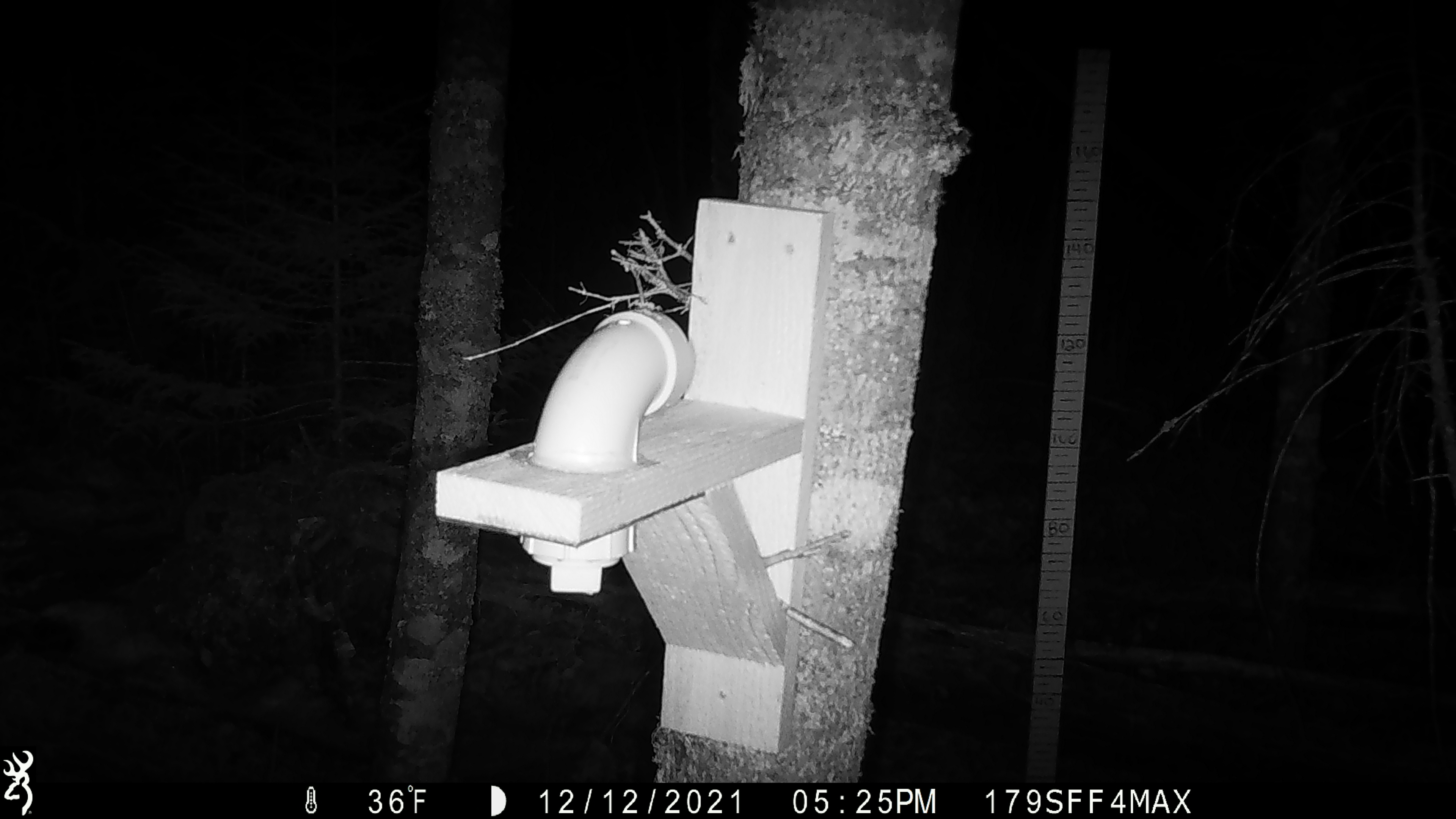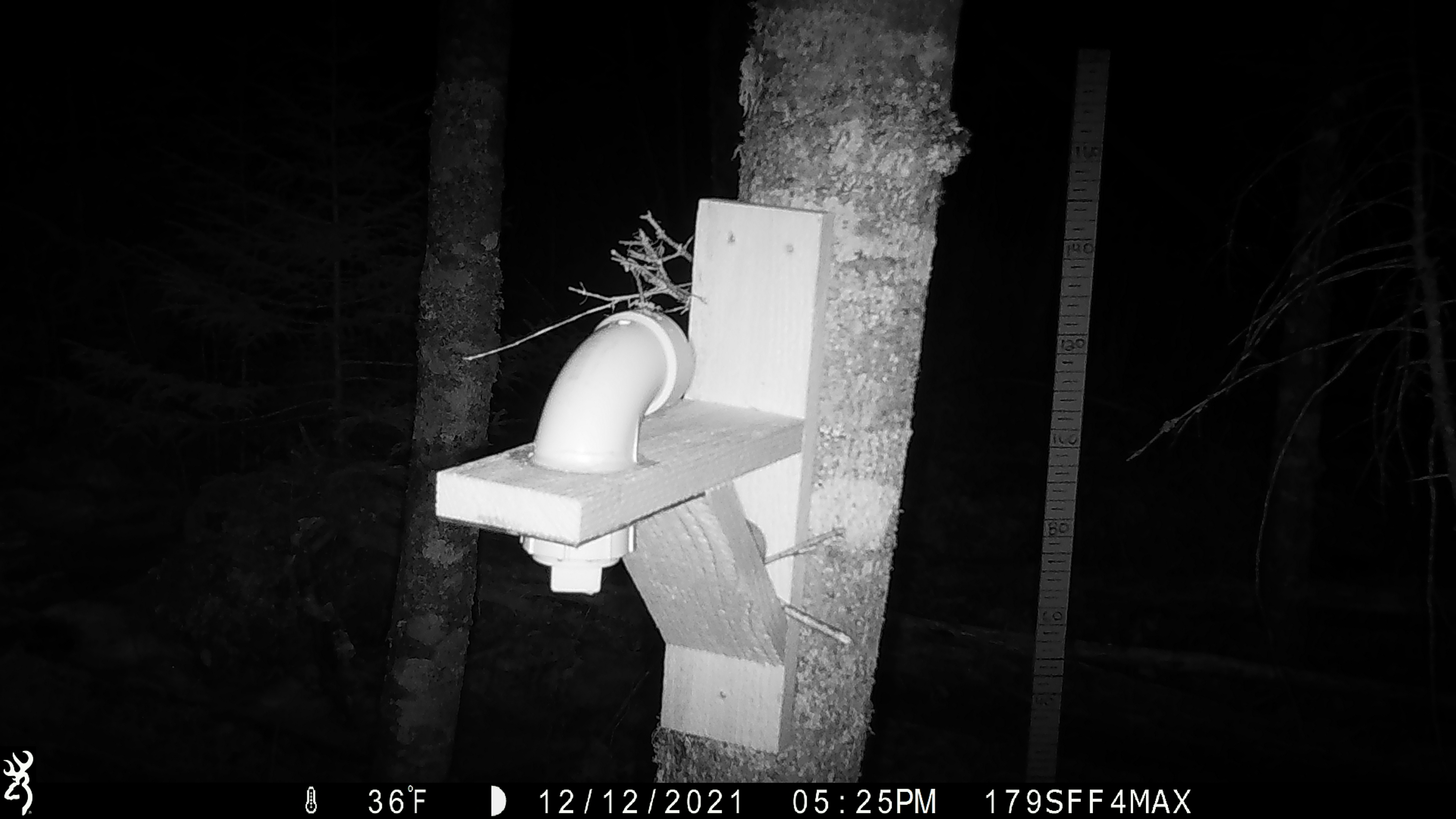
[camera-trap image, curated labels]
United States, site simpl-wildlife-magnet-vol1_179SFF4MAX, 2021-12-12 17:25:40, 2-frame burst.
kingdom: Animalia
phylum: Chordata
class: Mammalia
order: Rodentia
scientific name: Rodentia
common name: mouse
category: mouse sp.